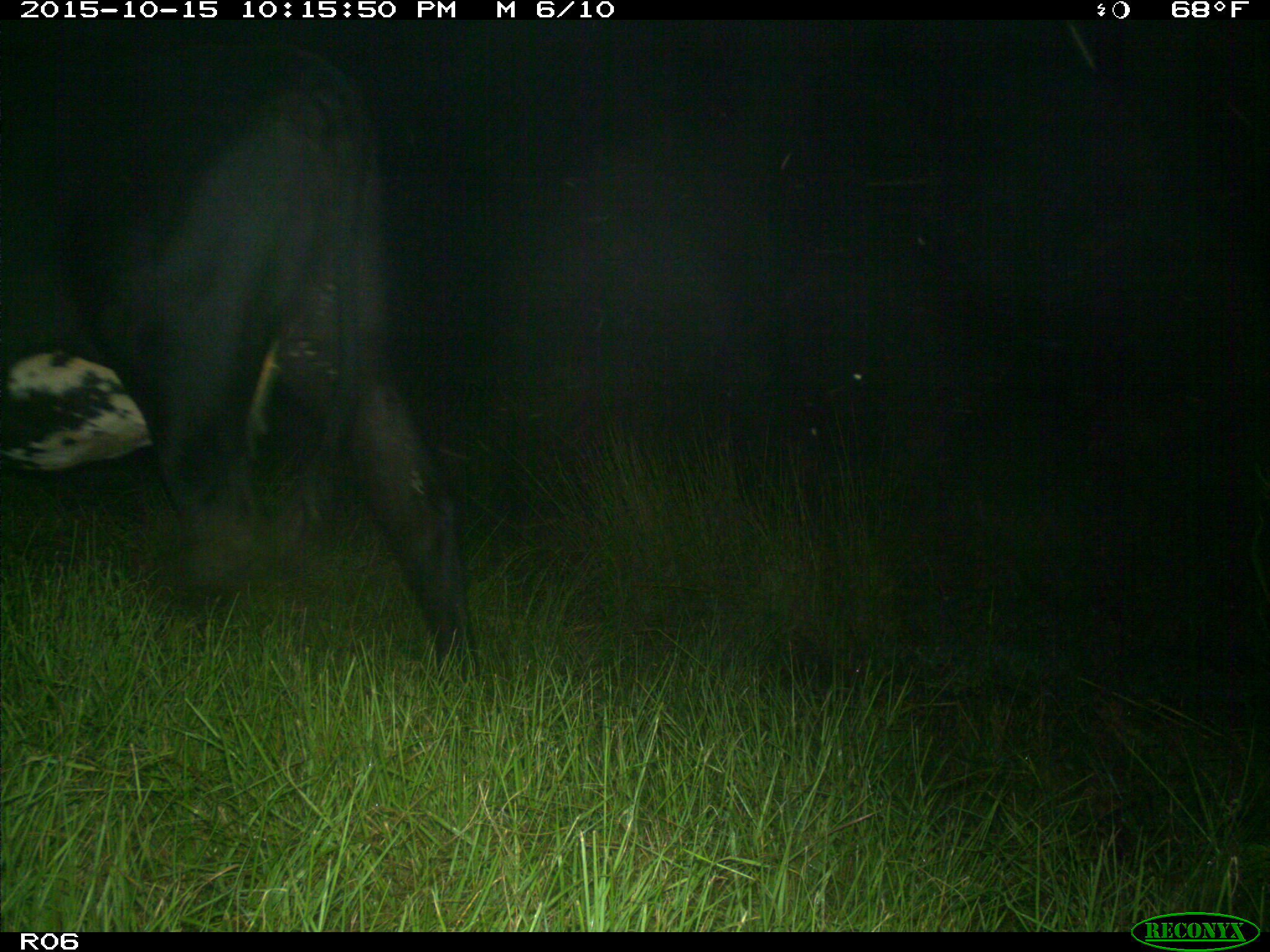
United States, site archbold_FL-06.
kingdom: Animalia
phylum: Chordata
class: Mammalia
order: Artiodactyla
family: Bovidae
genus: Bos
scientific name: Bos taurus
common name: domestic cow